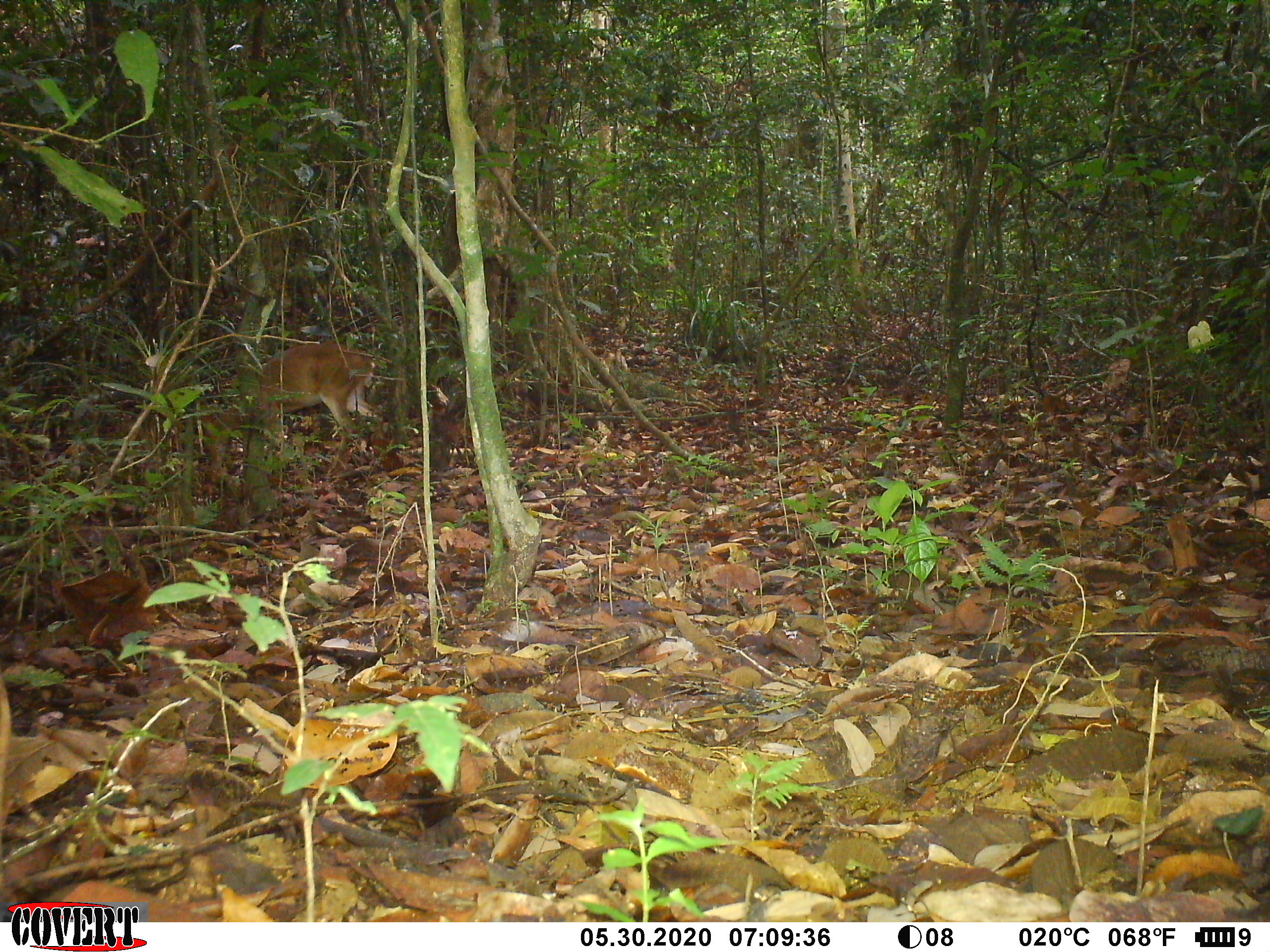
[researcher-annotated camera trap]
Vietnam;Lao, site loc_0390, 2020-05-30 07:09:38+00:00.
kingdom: Animalia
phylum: Chordata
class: Mammalia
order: Artiodactyla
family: Cervidae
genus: Muntiacus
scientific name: Muntiacus vuquangensis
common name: large-antlered muntjac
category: large antlered muntjac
Large antlered muntjac (large-antlered muntjac) (Muntiacus vuquangensis). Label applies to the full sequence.